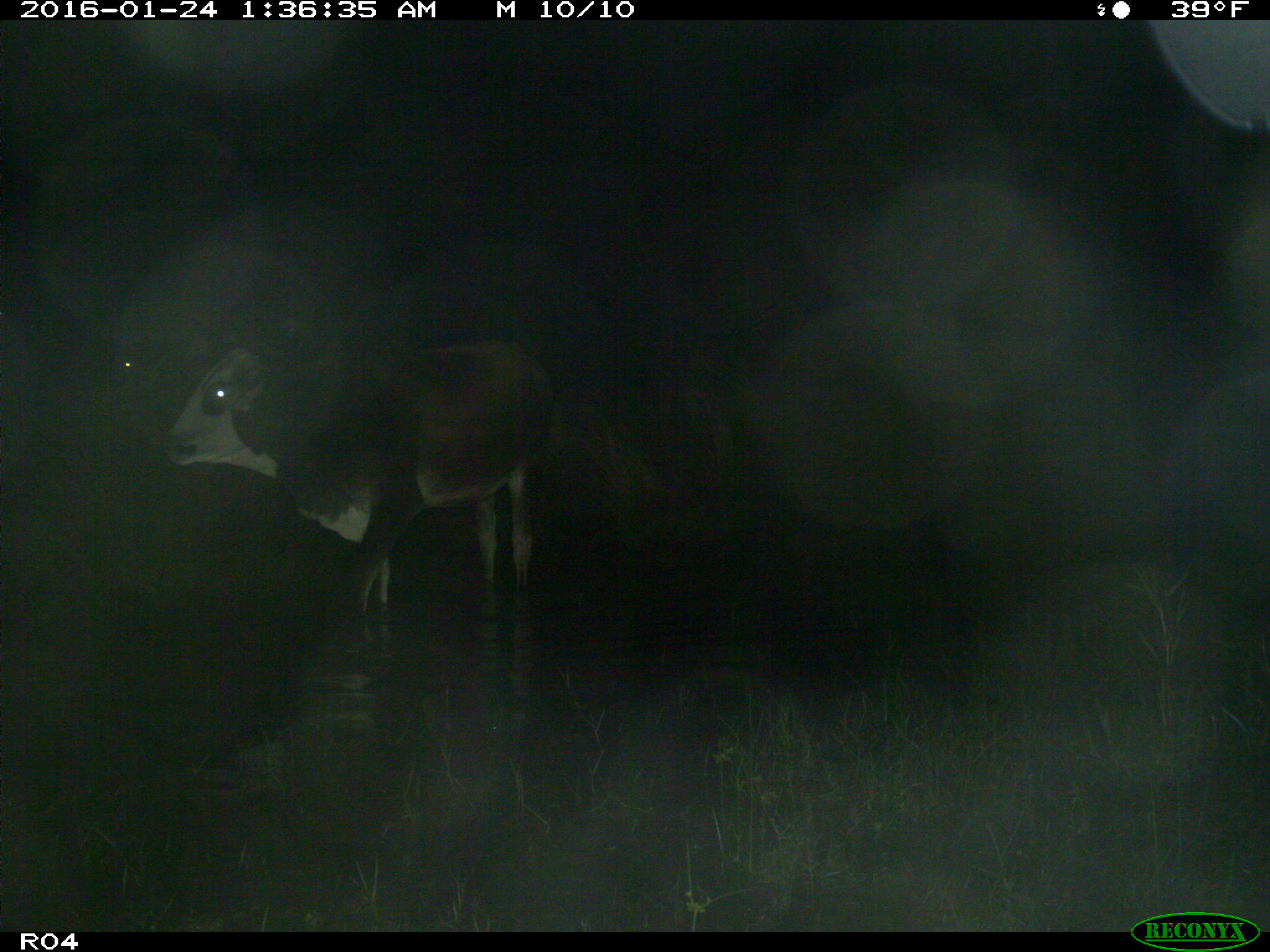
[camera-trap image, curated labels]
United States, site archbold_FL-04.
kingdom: Animalia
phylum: Chordata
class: Mammalia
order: Artiodactyla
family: Bovidae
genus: Bos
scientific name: Bos taurus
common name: domestic cow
Bos taurus (domestic cow).